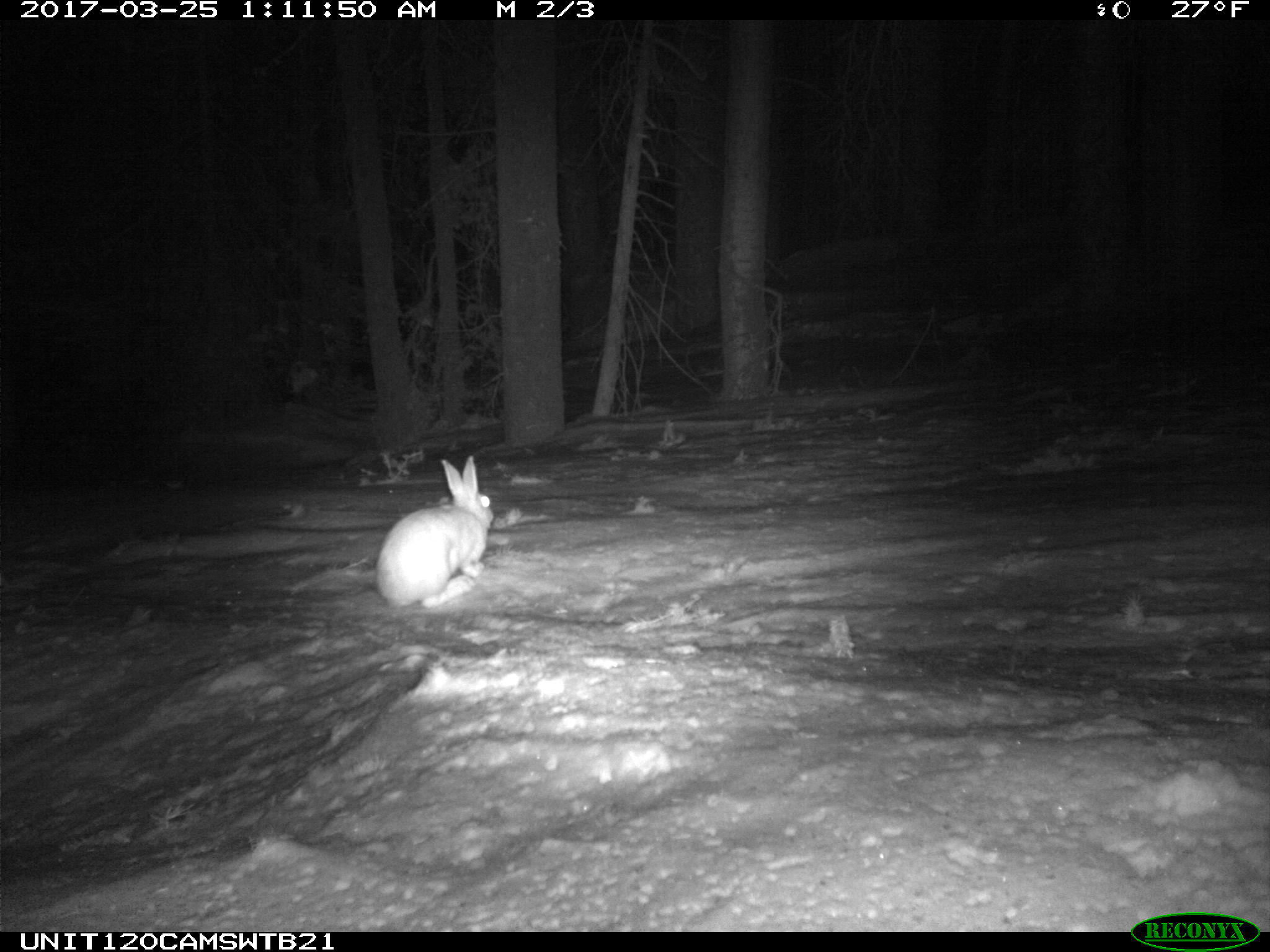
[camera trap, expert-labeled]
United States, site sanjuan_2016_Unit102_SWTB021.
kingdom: Animalia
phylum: Chordata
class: Mammalia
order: Lagomorpha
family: Leporidae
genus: Lepus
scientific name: Lepus americanus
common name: snowshoe hare